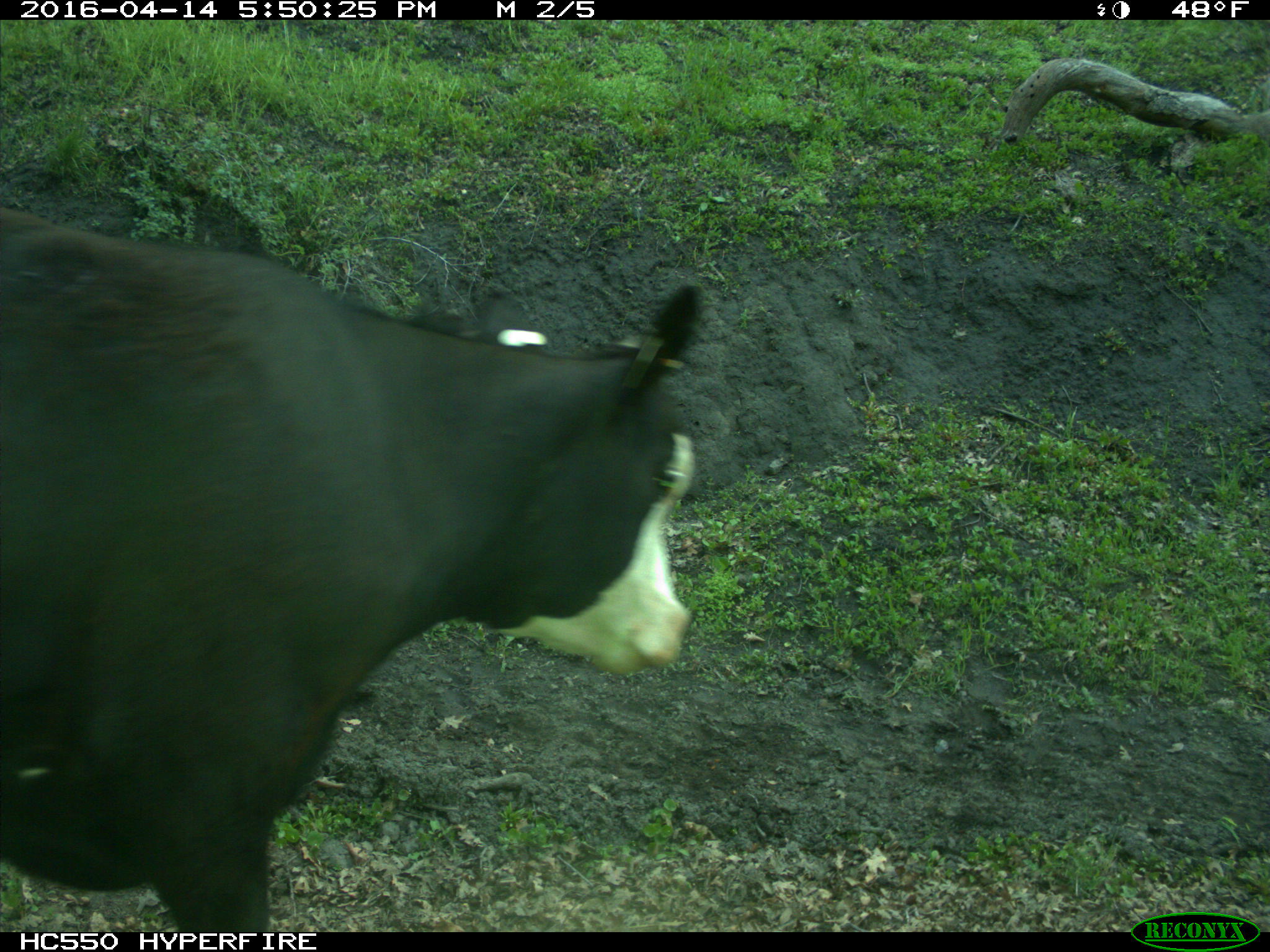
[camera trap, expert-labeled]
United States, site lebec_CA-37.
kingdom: Animalia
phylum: Chordata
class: Mammalia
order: Artiodactyla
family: Bovidae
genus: Bos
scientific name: Bos taurus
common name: domestic cow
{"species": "Bos taurus (domestic cow)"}